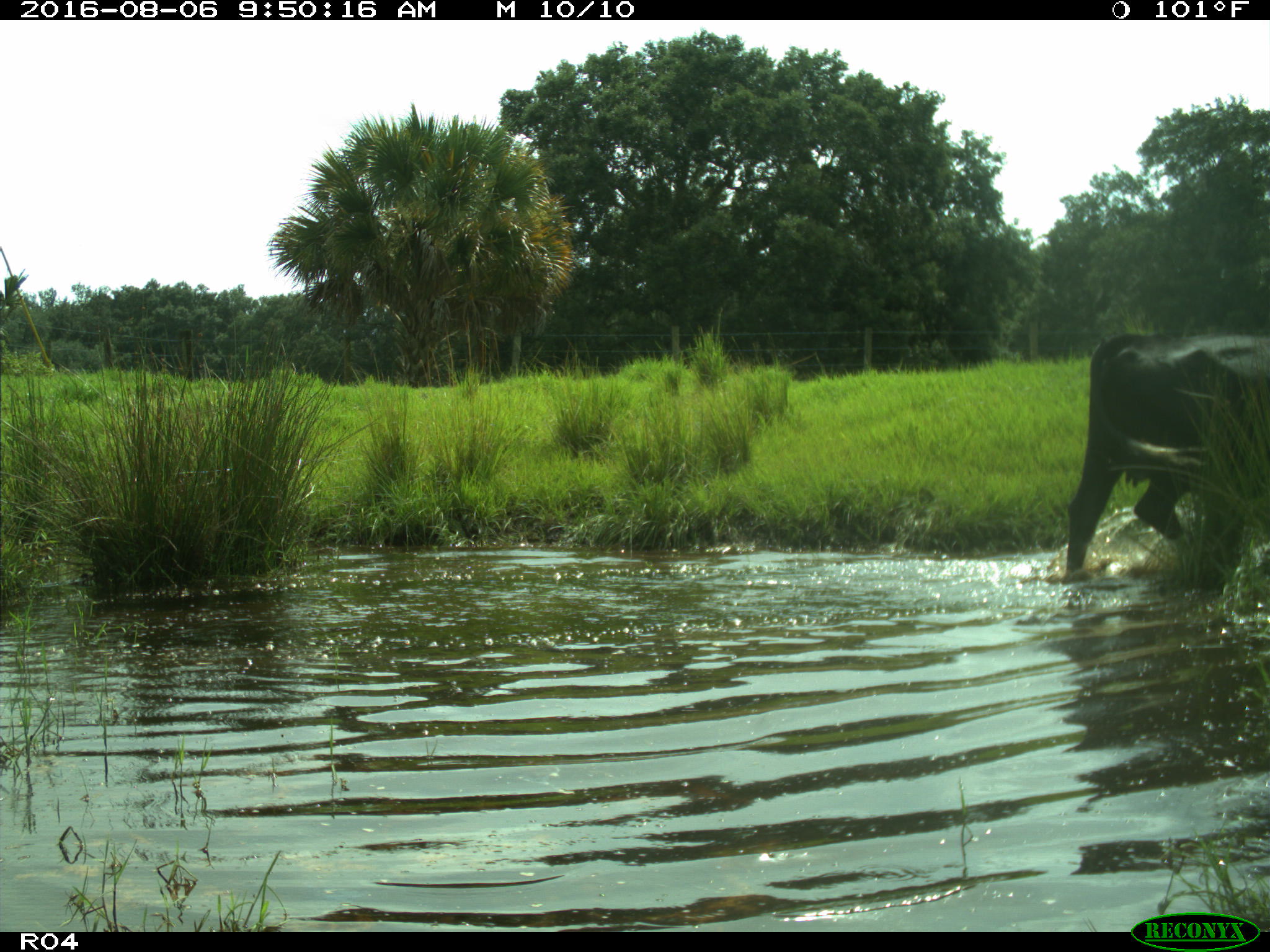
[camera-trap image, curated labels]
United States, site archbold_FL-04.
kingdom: Animalia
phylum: Chordata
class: Mammalia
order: Artiodactyla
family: Bovidae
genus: Bos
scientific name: Bos taurus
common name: domestic cow